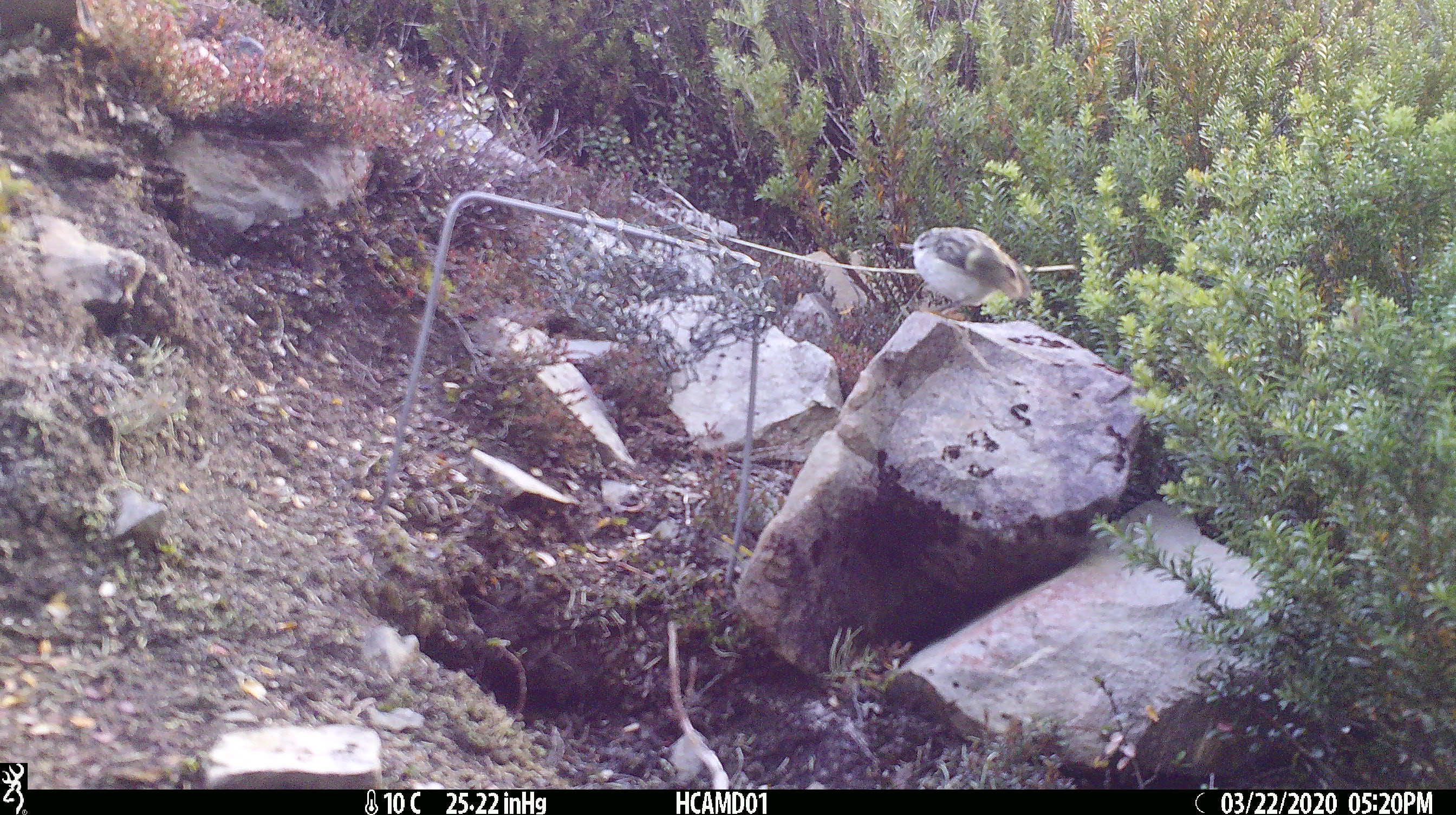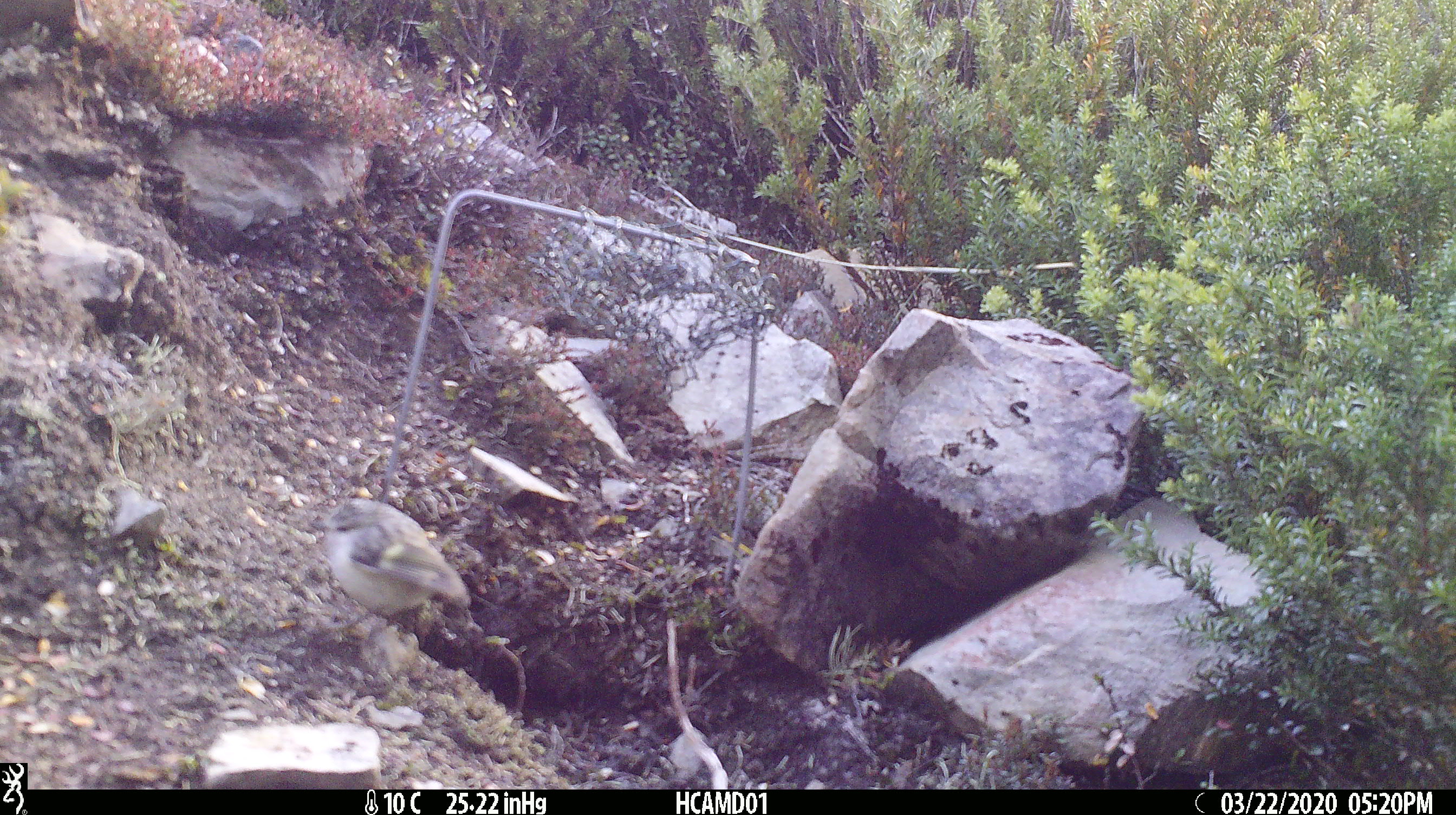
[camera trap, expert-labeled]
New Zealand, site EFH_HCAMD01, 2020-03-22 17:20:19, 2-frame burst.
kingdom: Animalia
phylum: Chordata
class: Aves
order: Passeriformes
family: Acanthisittidae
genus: Acanthisitta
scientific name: Acanthisitta chloris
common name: rifleman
Rifleman (Acanthisitta chloris).